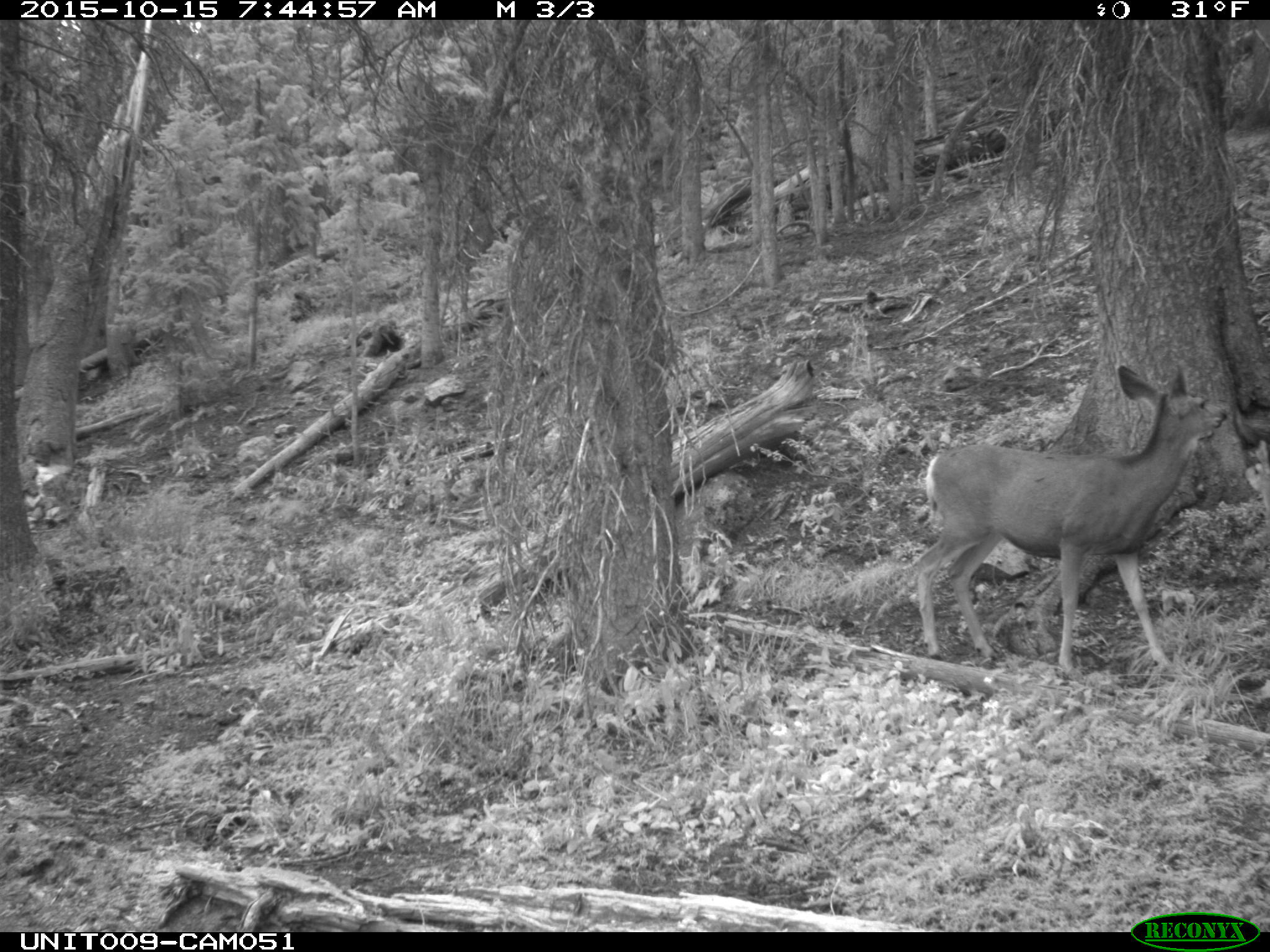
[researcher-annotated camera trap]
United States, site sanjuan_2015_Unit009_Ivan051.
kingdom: Animalia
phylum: Chordata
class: Mammalia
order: Artiodactyla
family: Cervidae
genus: Odocoileus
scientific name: Odocoileus hemionus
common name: mule deer